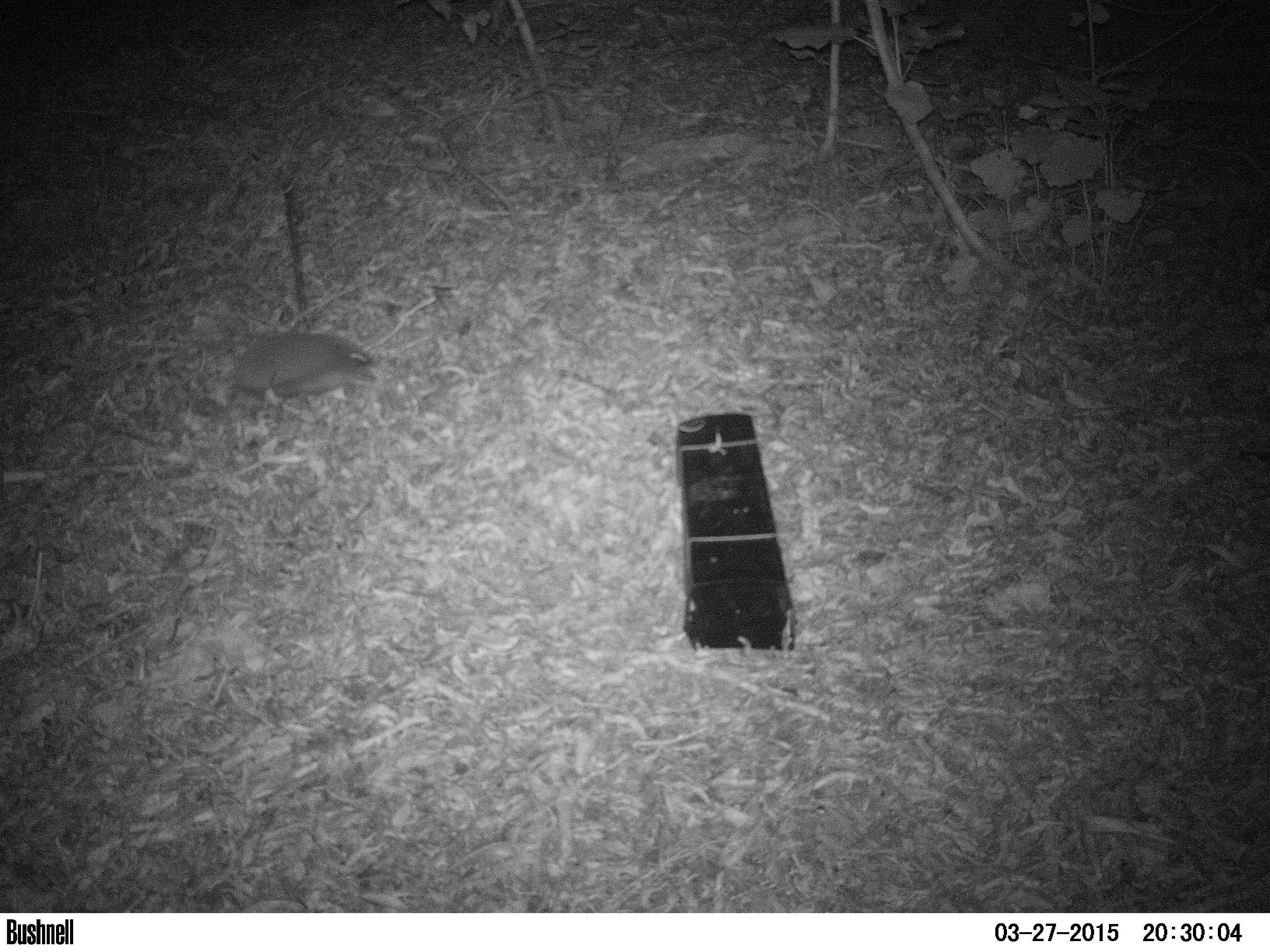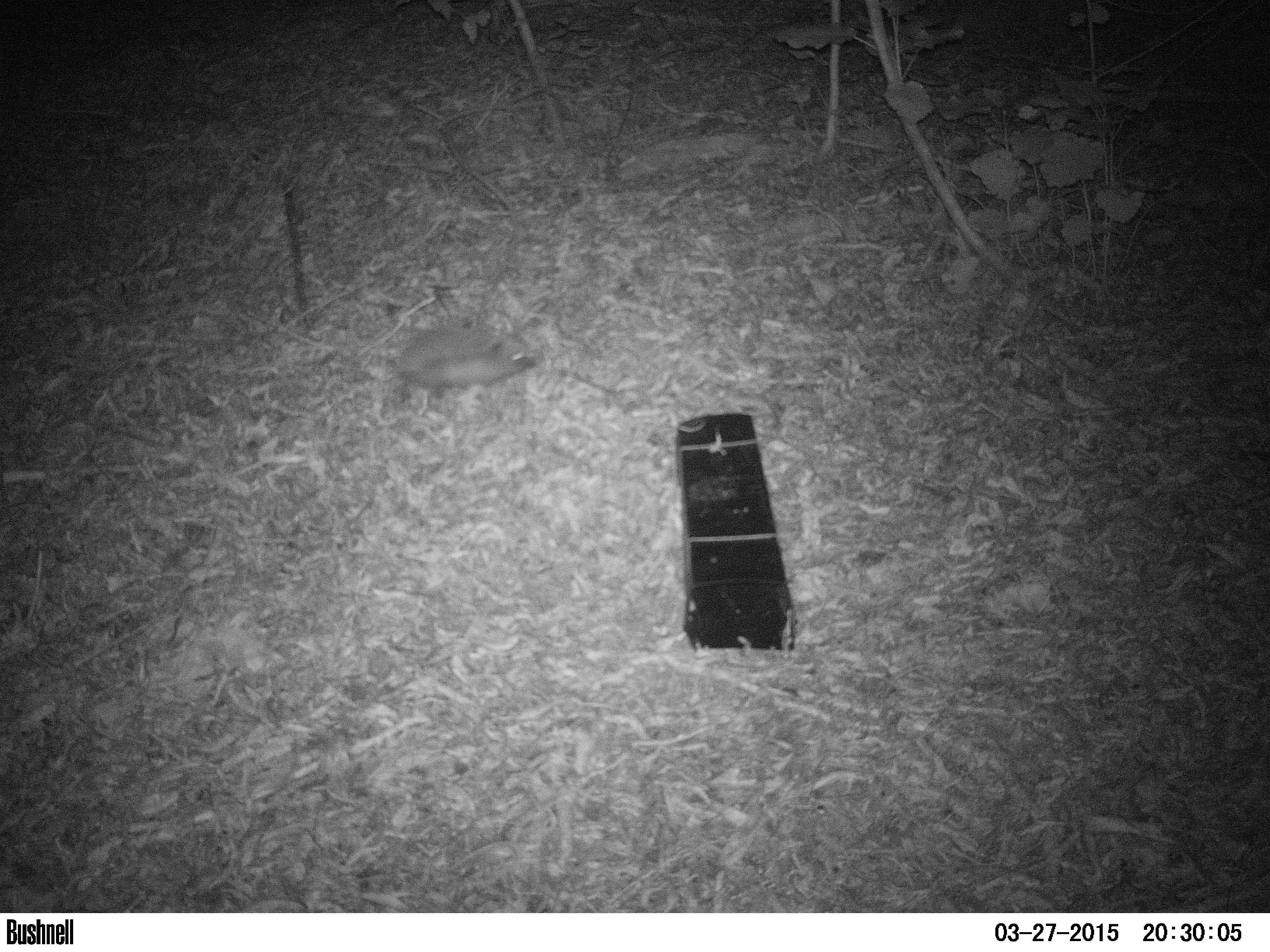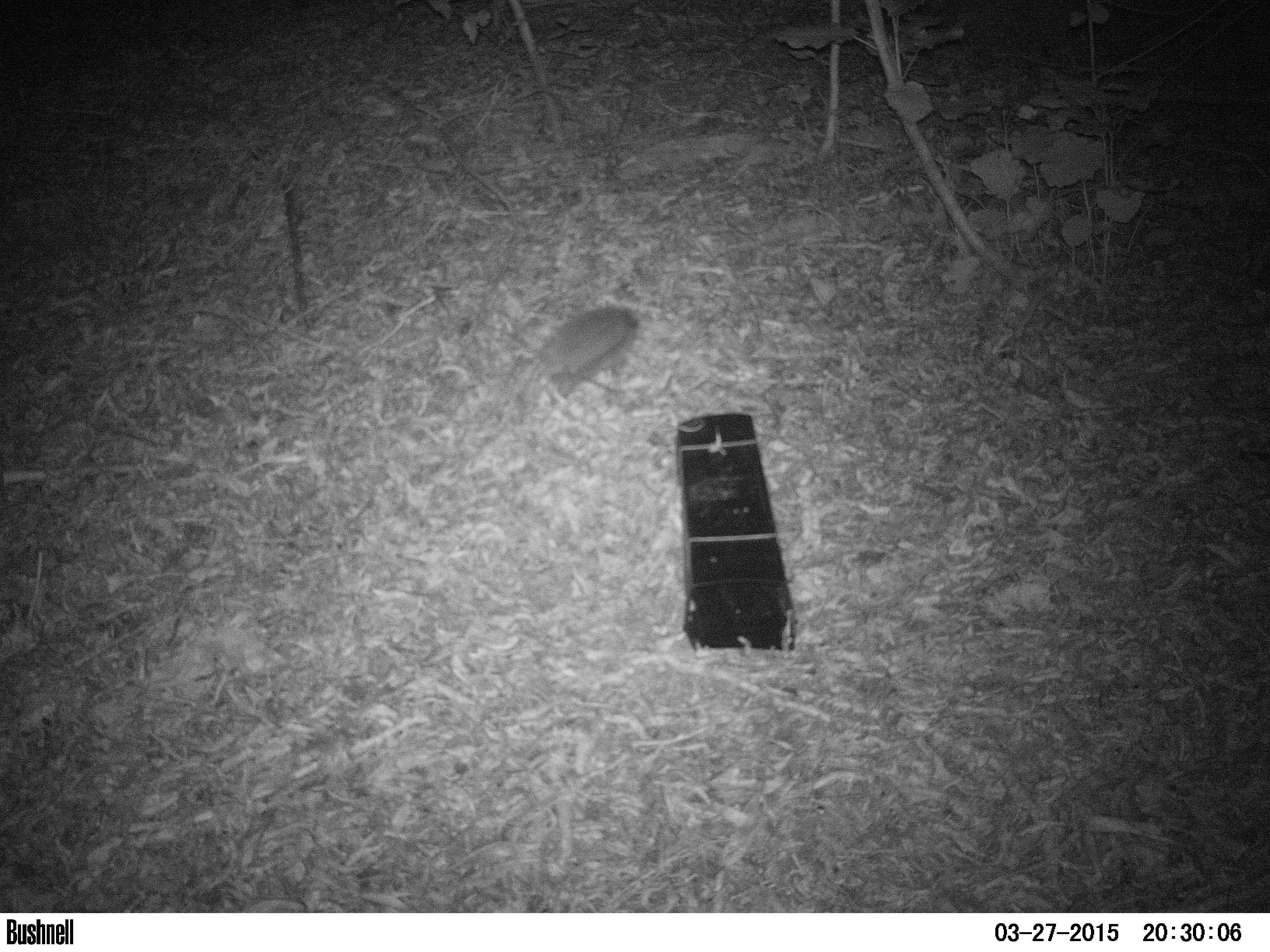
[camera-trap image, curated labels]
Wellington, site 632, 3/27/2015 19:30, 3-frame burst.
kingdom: Animalia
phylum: Chordata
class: Mammalia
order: Eulipotyphla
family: Erinaceidae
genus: Erinaceus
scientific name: Erinaceus europaeus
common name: hedgehog